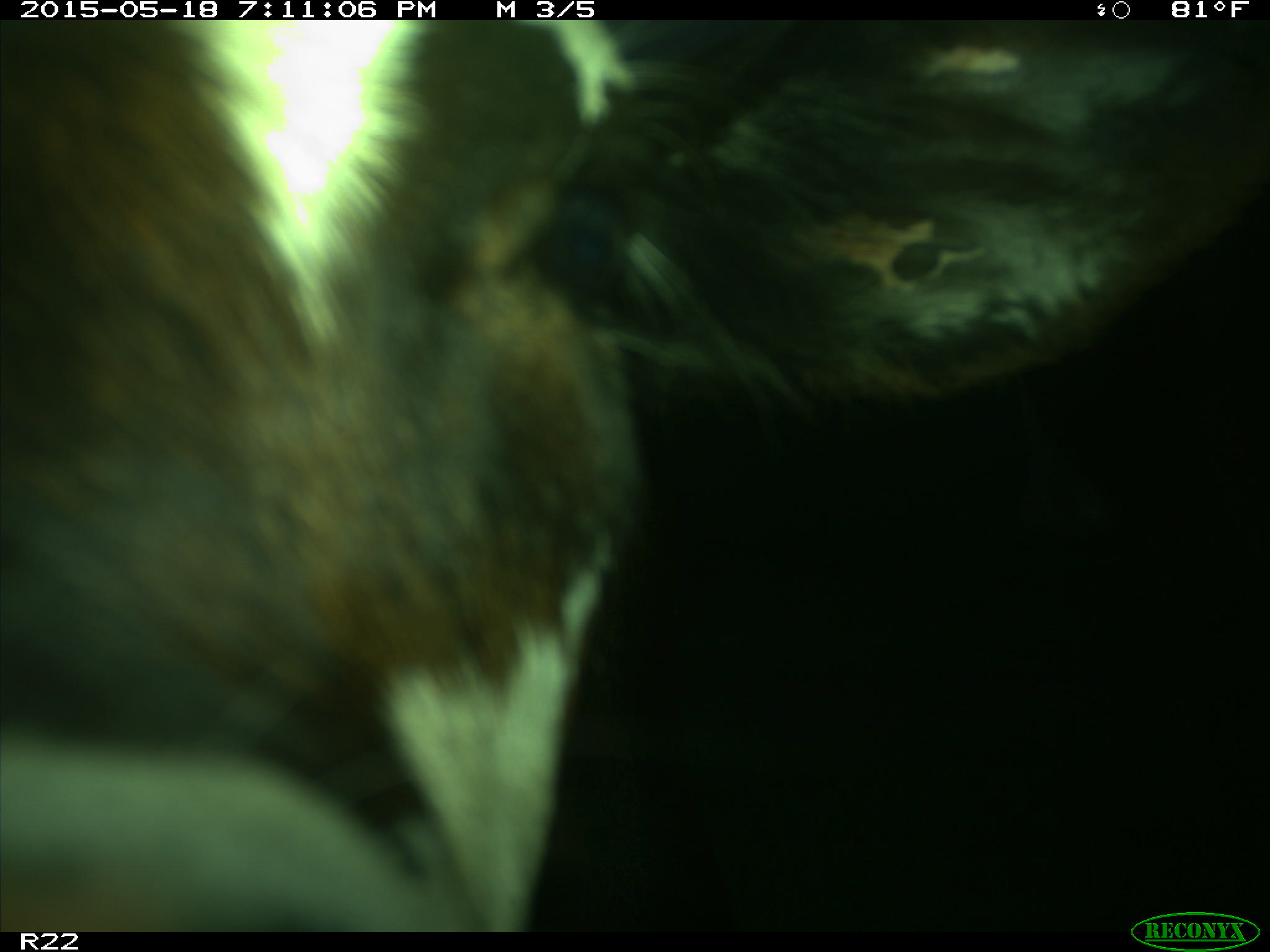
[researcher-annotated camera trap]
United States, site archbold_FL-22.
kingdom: Animalia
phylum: Chordata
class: Mammalia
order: Artiodactyla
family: Bovidae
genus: Bos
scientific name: Bos taurus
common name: domestic cow